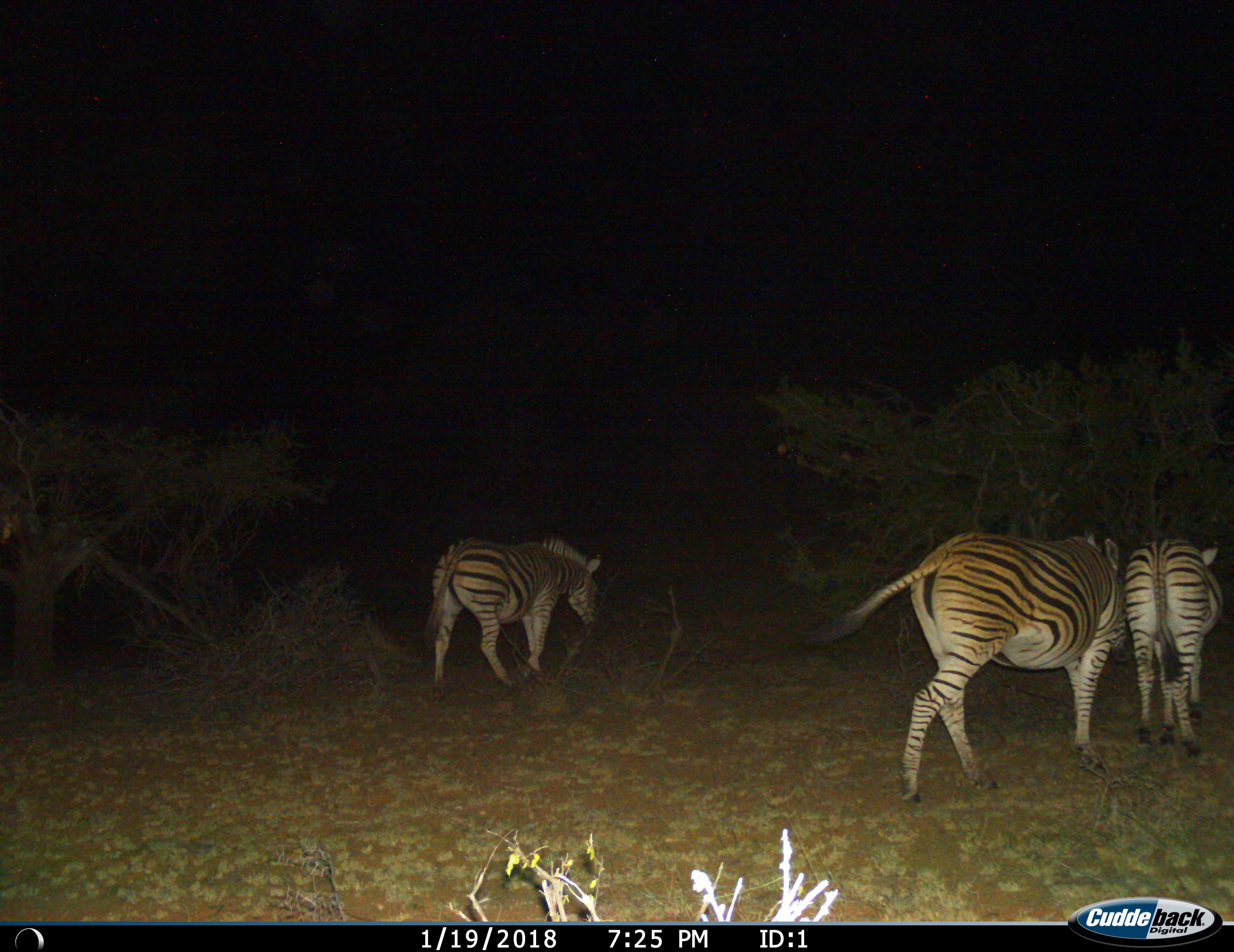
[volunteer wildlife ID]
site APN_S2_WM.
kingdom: Animalia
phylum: Chordata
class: Mammalia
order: Perissodactyla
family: Equidae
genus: Equus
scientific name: Equus quagga burchellii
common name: burchell's zebra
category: zebraburchells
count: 3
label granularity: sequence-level